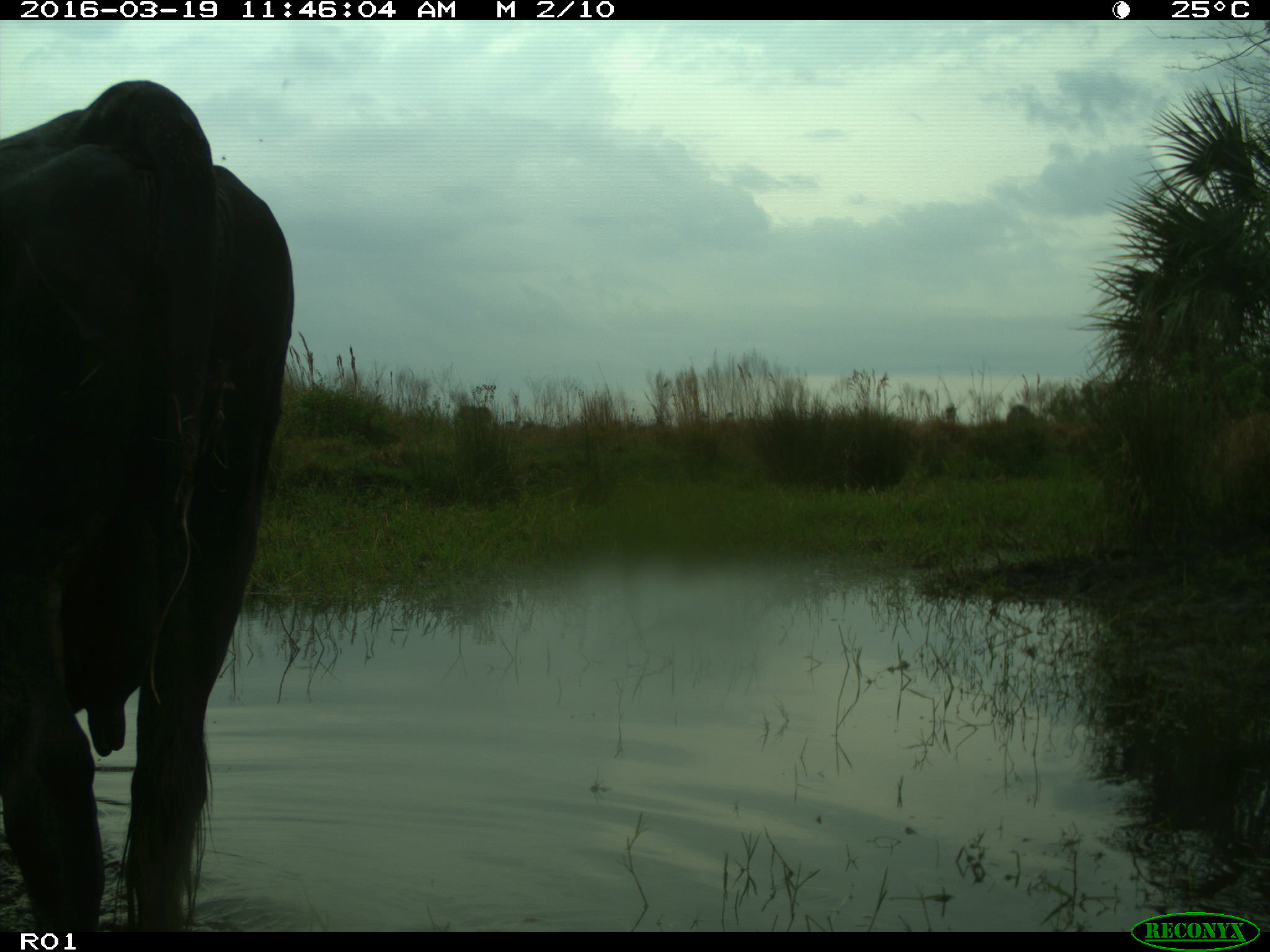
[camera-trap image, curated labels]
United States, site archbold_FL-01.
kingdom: Animalia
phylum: Chordata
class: Mammalia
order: Artiodactyla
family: Bovidae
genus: Bos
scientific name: Bos taurus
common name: domestic cow